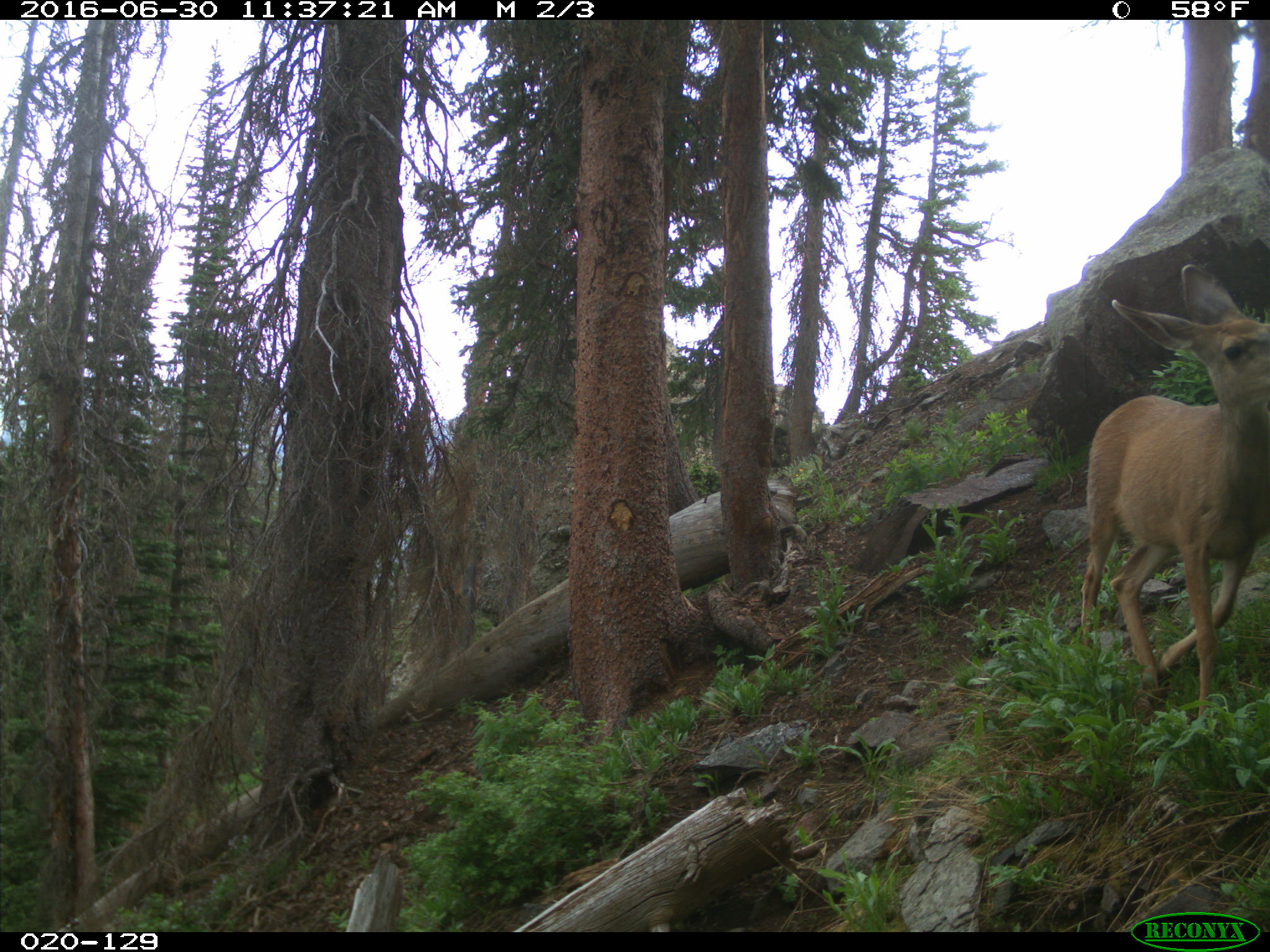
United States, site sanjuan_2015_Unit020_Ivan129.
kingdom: Animalia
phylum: Chordata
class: Mammalia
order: Artiodactyla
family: Cervidae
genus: Odocoileus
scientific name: Odocoileus hemionus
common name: mule deer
Odocoileus hemionus (mule deer).